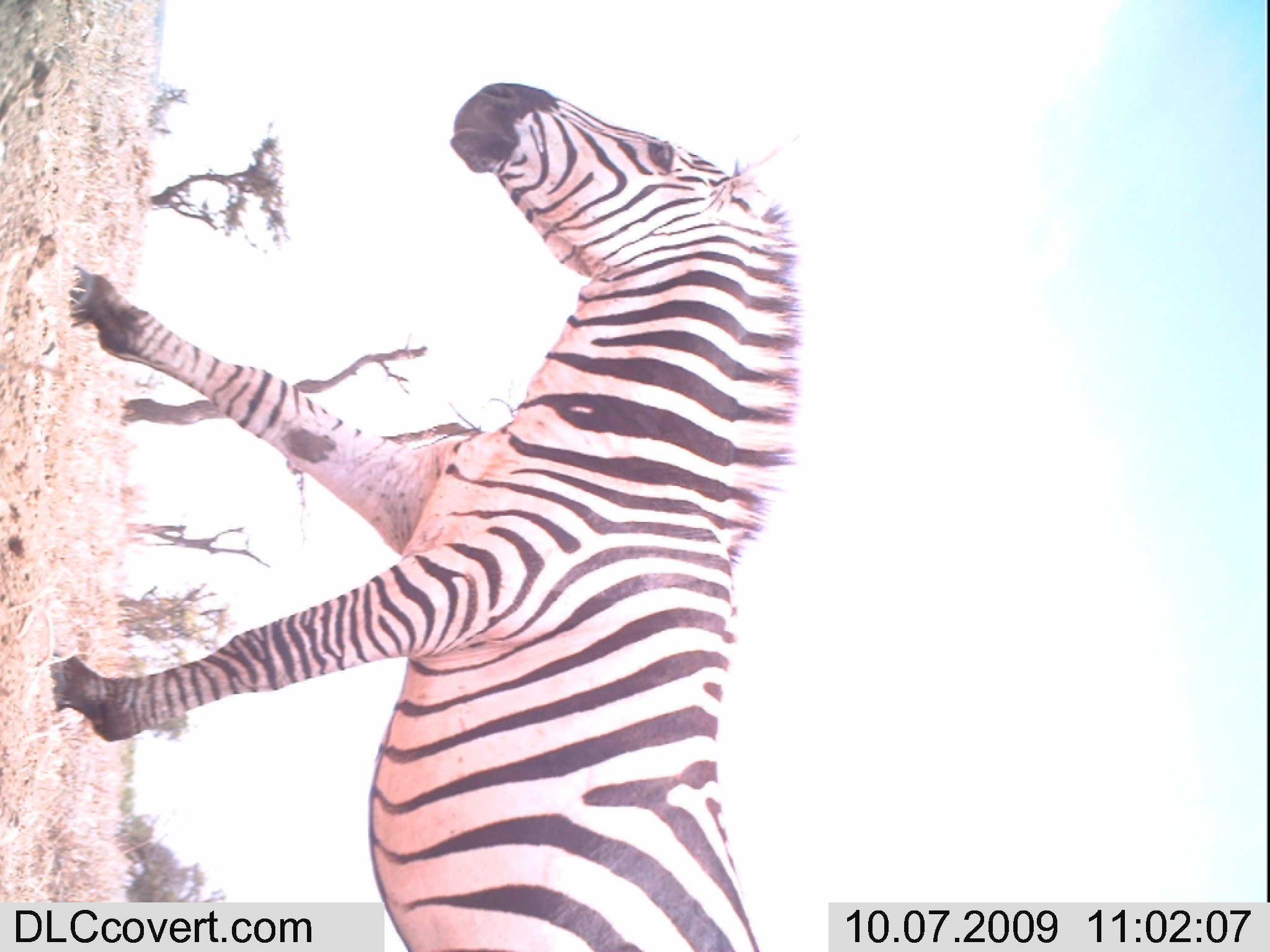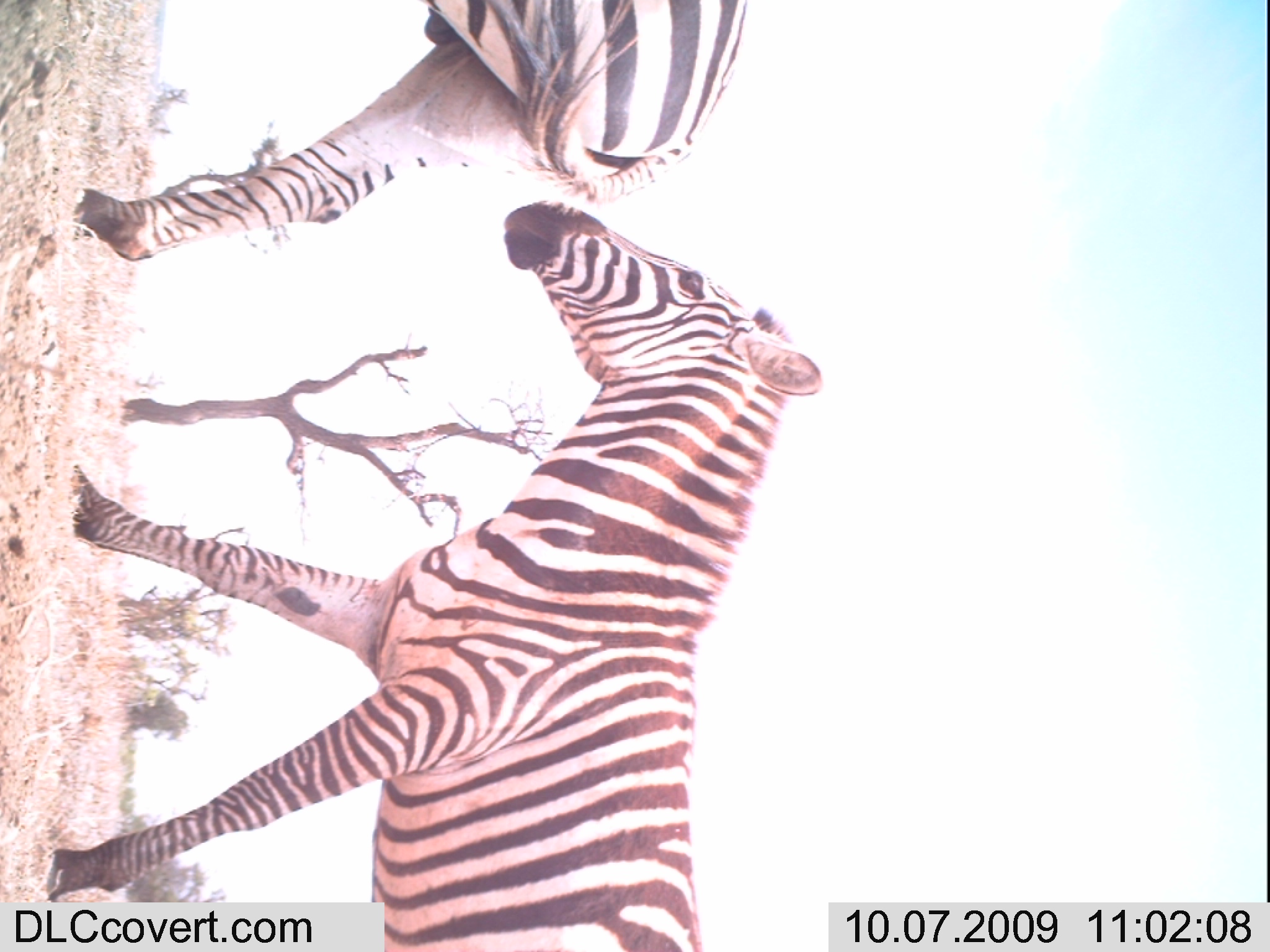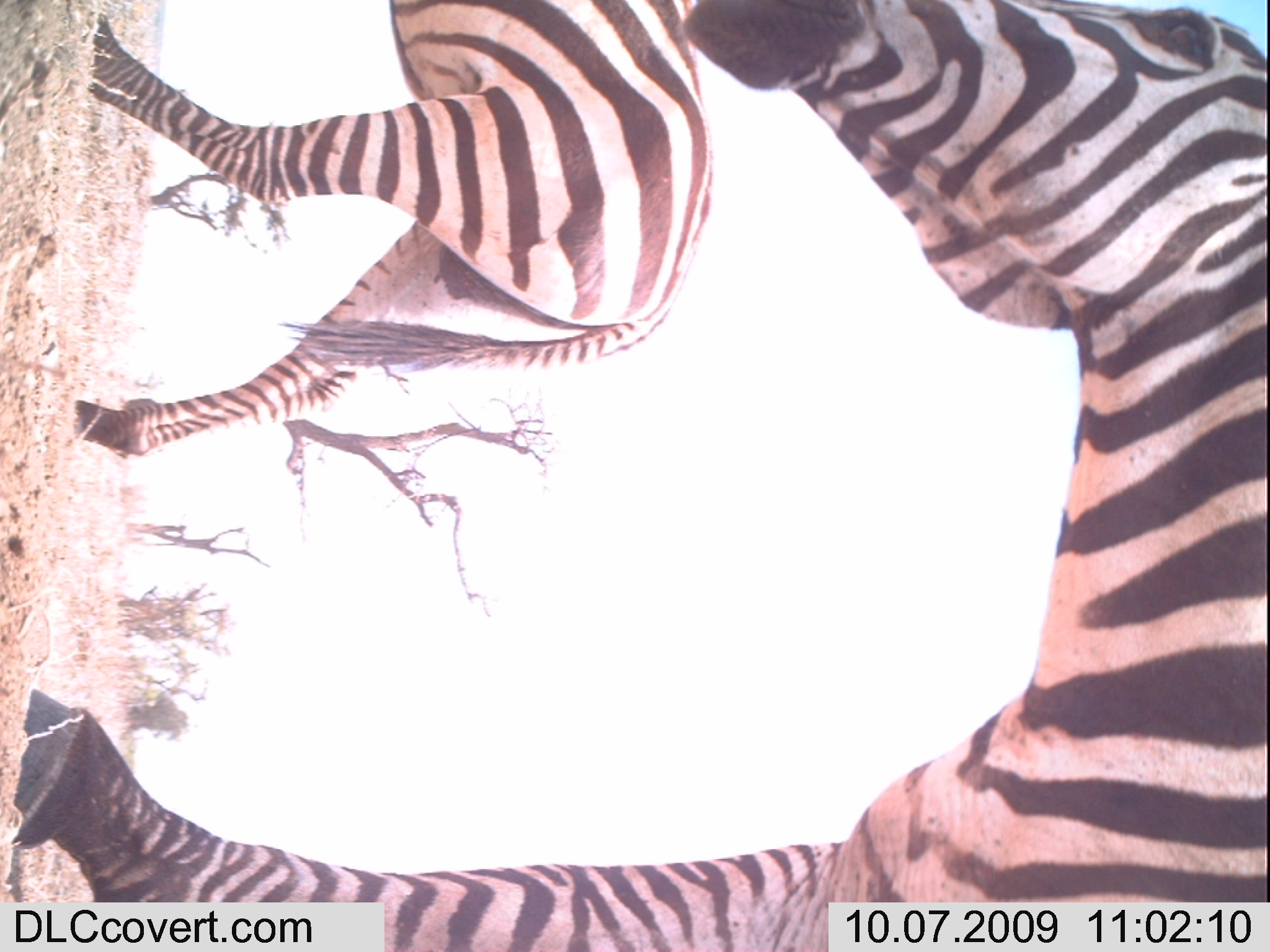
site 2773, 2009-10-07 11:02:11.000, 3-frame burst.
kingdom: Animalia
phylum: Chordata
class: Mammalia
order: Perissodactyla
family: Equidae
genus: Equus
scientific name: Equus quagga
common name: plains zebra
Equus quagga (plains zebra), count 1.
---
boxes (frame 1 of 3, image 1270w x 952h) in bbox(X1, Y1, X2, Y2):
equus quagga: bbox(37, 73, 827, 952)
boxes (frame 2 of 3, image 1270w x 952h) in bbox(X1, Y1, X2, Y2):
equus quagga: bbox(33, 190, 830, 952); bbox(63, 0, 755, 268)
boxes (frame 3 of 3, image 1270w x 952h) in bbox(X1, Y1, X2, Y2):
equus quagga: bbox(0, 0, 1270, 952); bbox(45, 0, 722, 466)